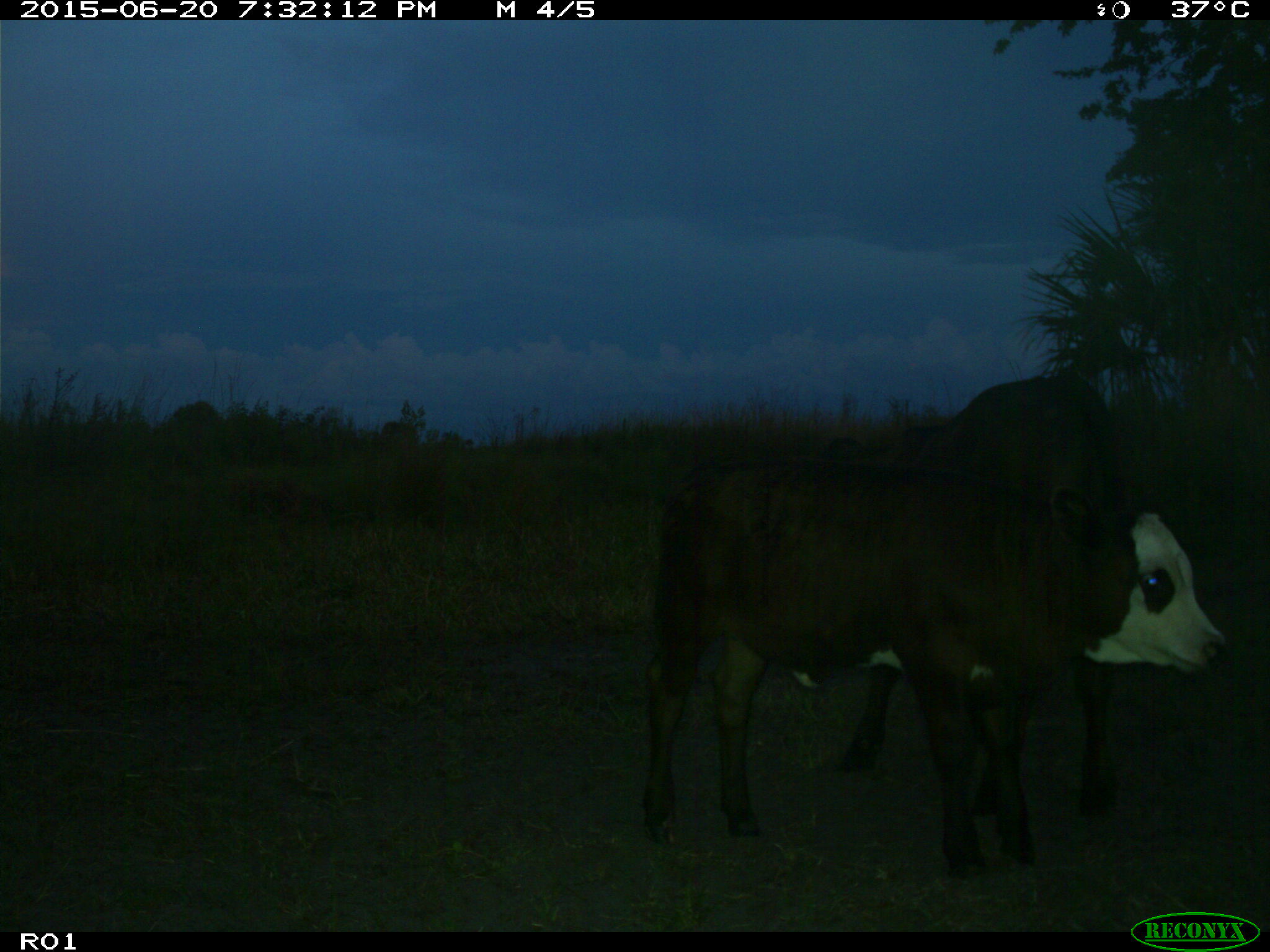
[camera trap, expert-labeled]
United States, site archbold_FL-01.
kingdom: Animalia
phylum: Chordata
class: Mammalia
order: Artiodactyla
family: Bovidae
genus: Bos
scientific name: Bos taurus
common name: domestic cow